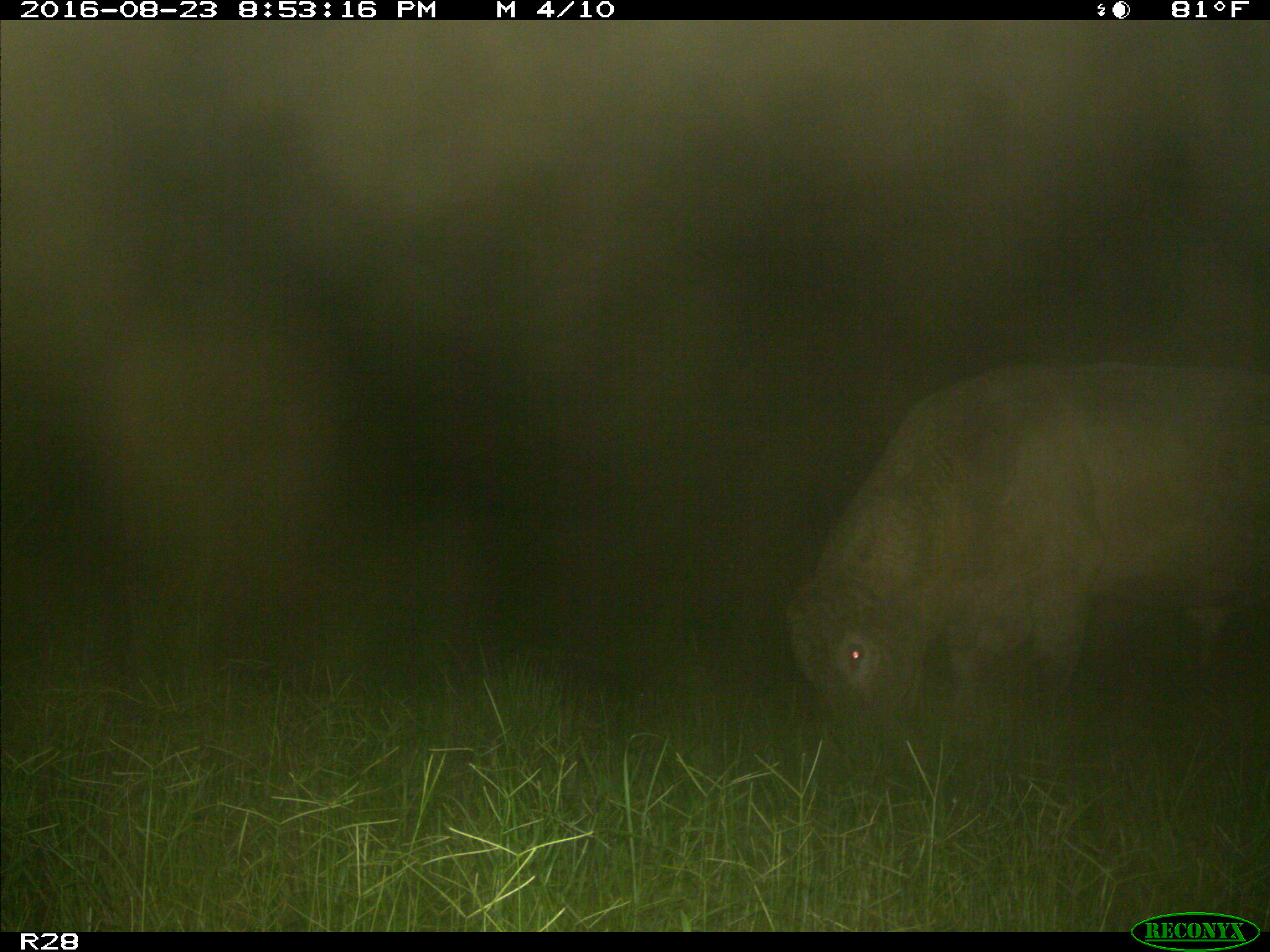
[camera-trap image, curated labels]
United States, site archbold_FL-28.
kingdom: Animalia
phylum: Chordata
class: Mammalia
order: Artiodactyla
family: Bovidae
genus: Bos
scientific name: Bos taurus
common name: domestic cow